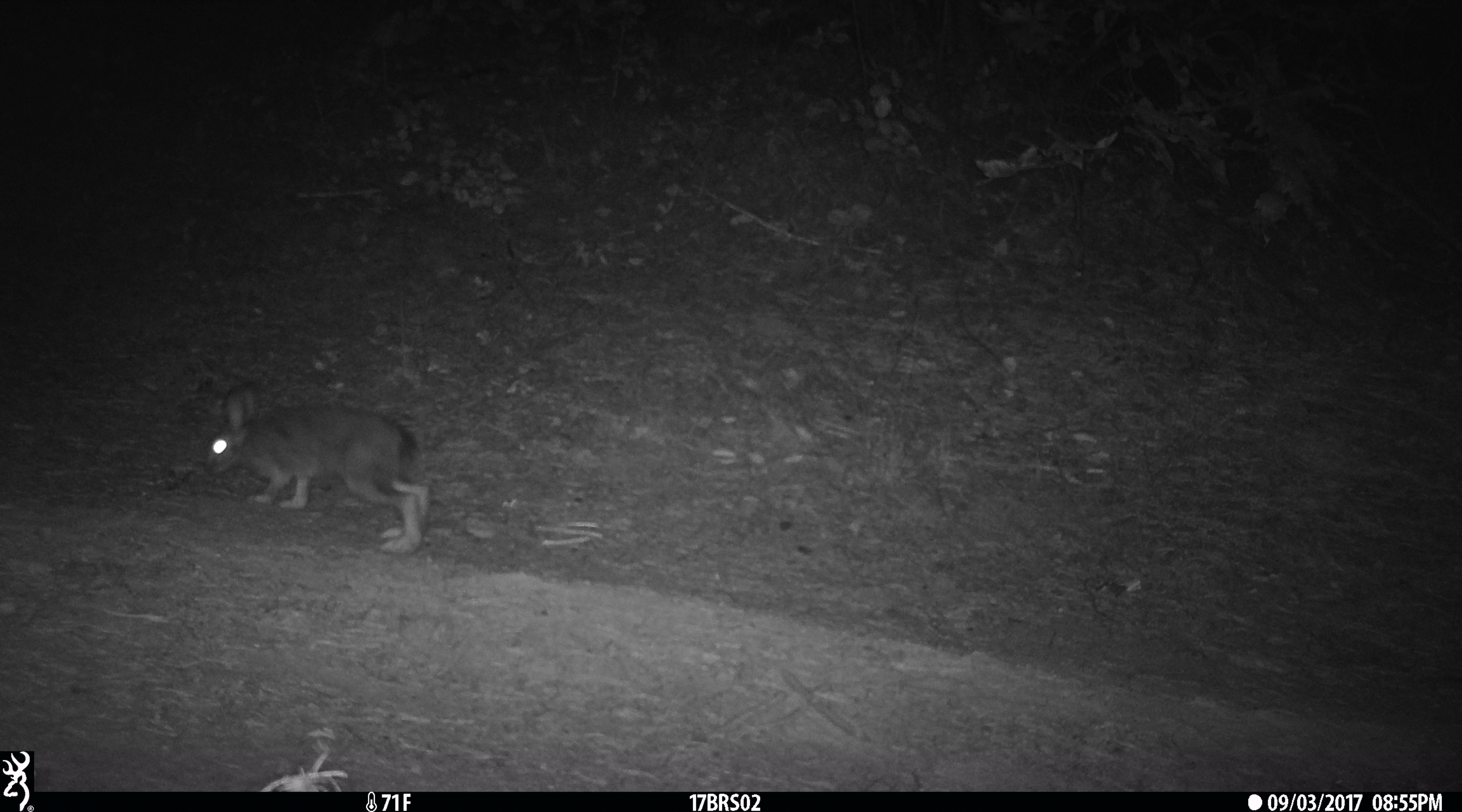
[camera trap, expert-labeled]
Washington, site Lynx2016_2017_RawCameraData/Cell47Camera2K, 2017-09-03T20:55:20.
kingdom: Animalia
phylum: Chordata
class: Mammalia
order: Lagomorpha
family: Leporidae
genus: Lepus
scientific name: Lepus americanus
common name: snowshoe hare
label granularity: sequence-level